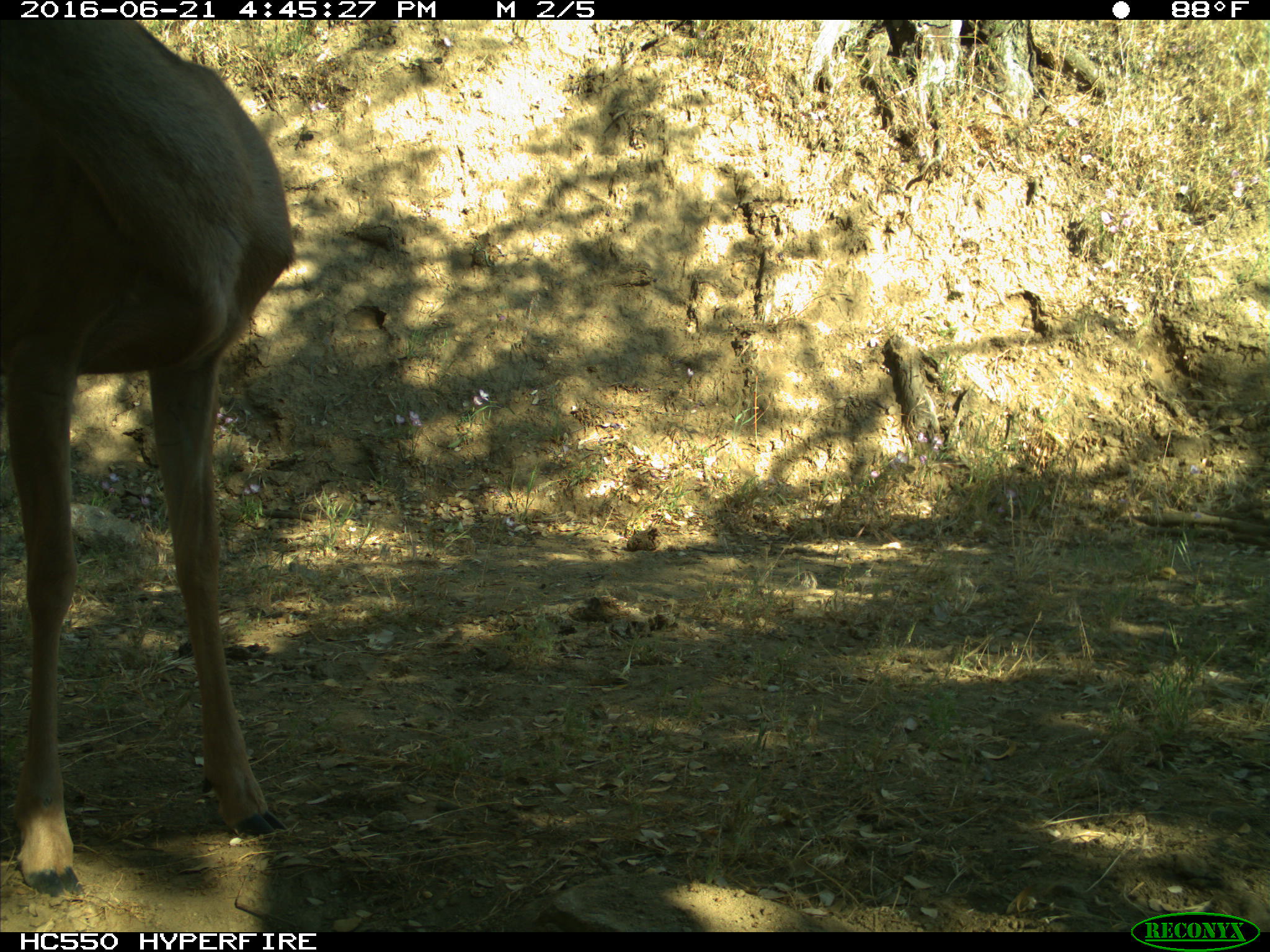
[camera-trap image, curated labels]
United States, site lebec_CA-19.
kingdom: Animalia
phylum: Chordata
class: Mammalia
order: Artiodactyla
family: Cervidae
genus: Odocoileus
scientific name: Odocoileus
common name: deer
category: unidentified deer